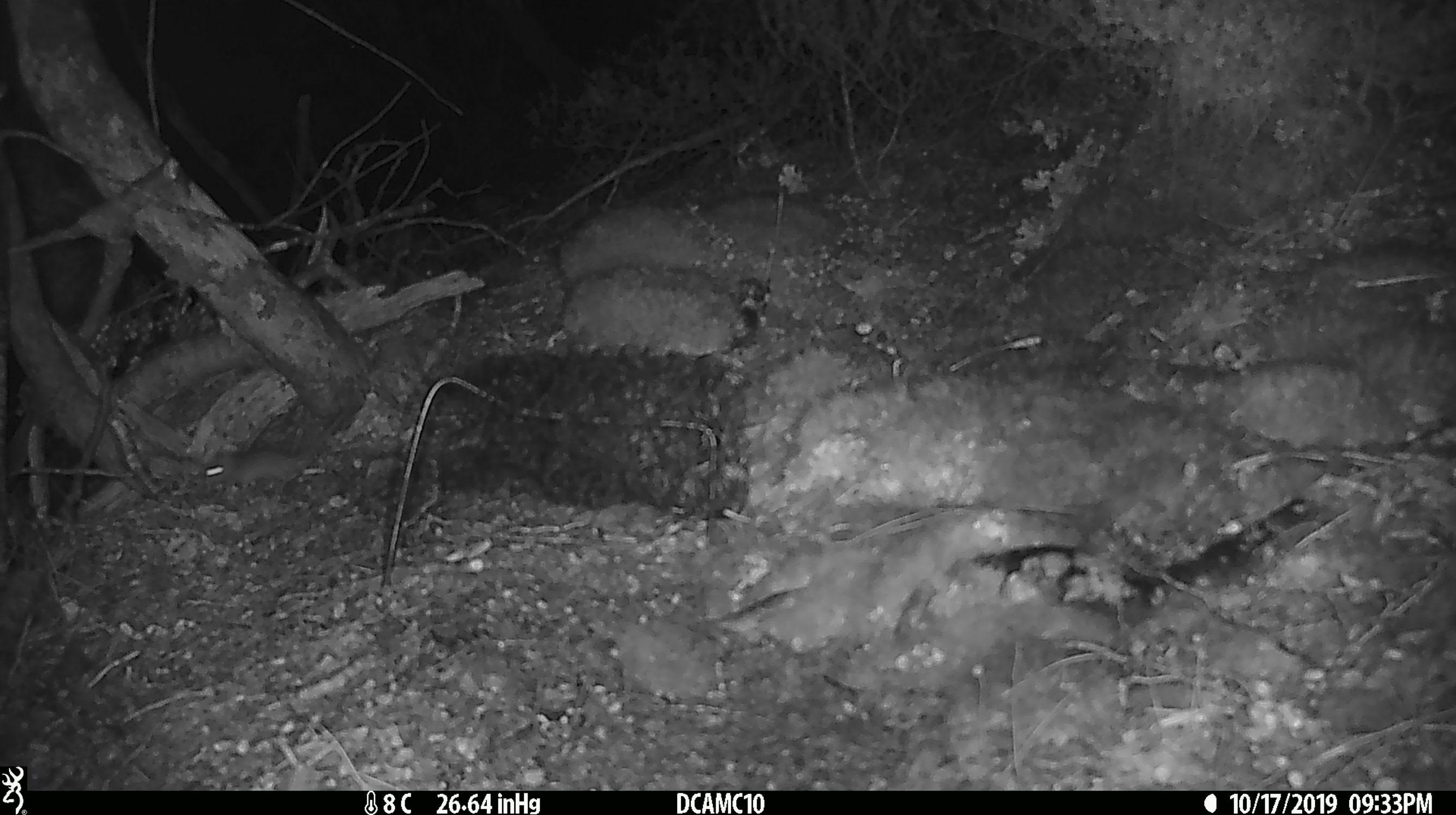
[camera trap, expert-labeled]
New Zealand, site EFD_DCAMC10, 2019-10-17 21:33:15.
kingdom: Animalia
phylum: Chordata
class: Mammalia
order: Rodentia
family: Muridae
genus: Mus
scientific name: Mus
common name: mouse